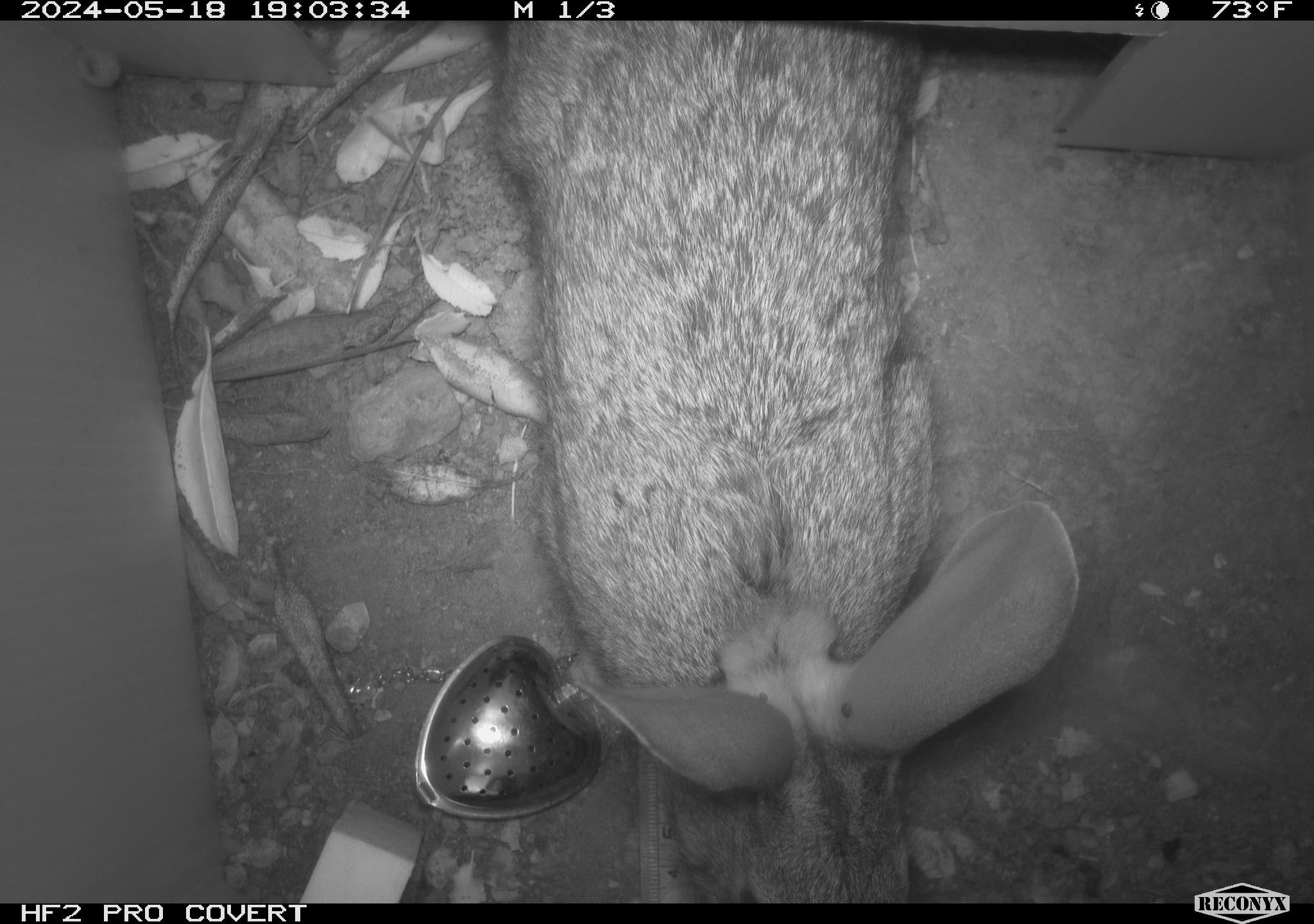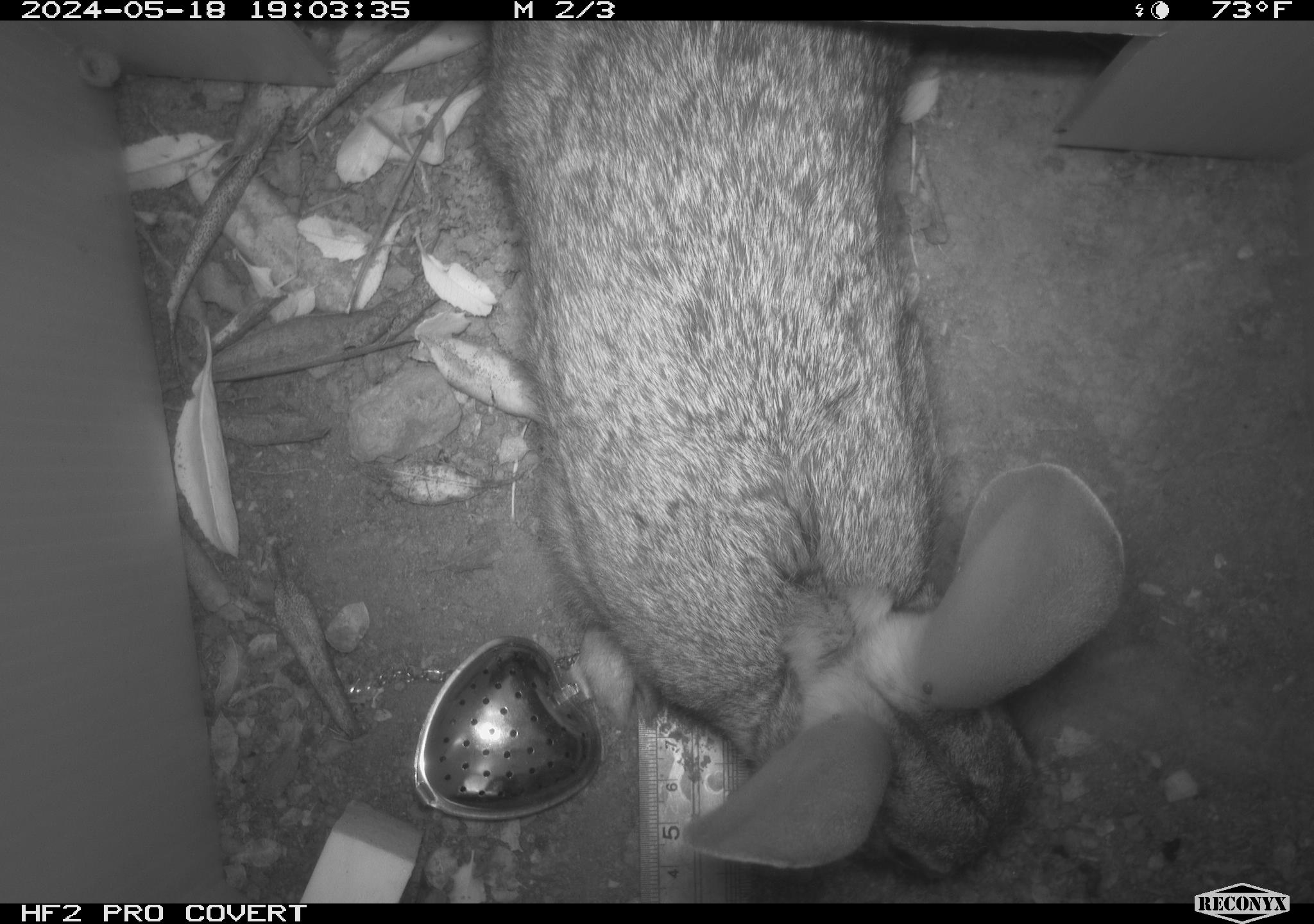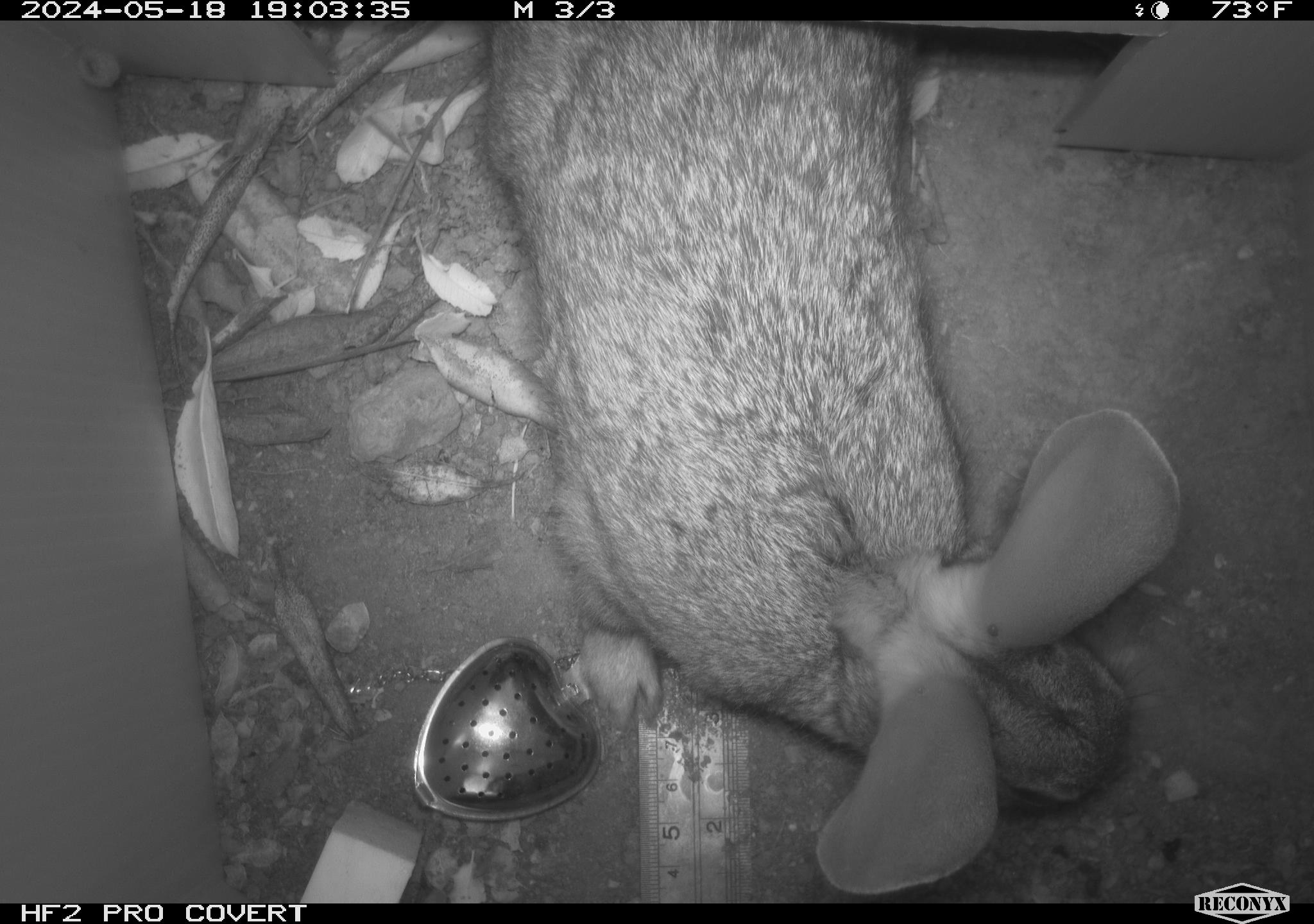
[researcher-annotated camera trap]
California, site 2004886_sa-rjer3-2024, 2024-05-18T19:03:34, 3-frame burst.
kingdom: Animalia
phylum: Chordata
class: Mammalia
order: Lagomorpha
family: Leporidae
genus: Sylvilagus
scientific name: Sylvilagus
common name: cottontail rabbits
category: sylvilagus species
Sylvilagus species (cottontail rabbits) (Sylvilagus).